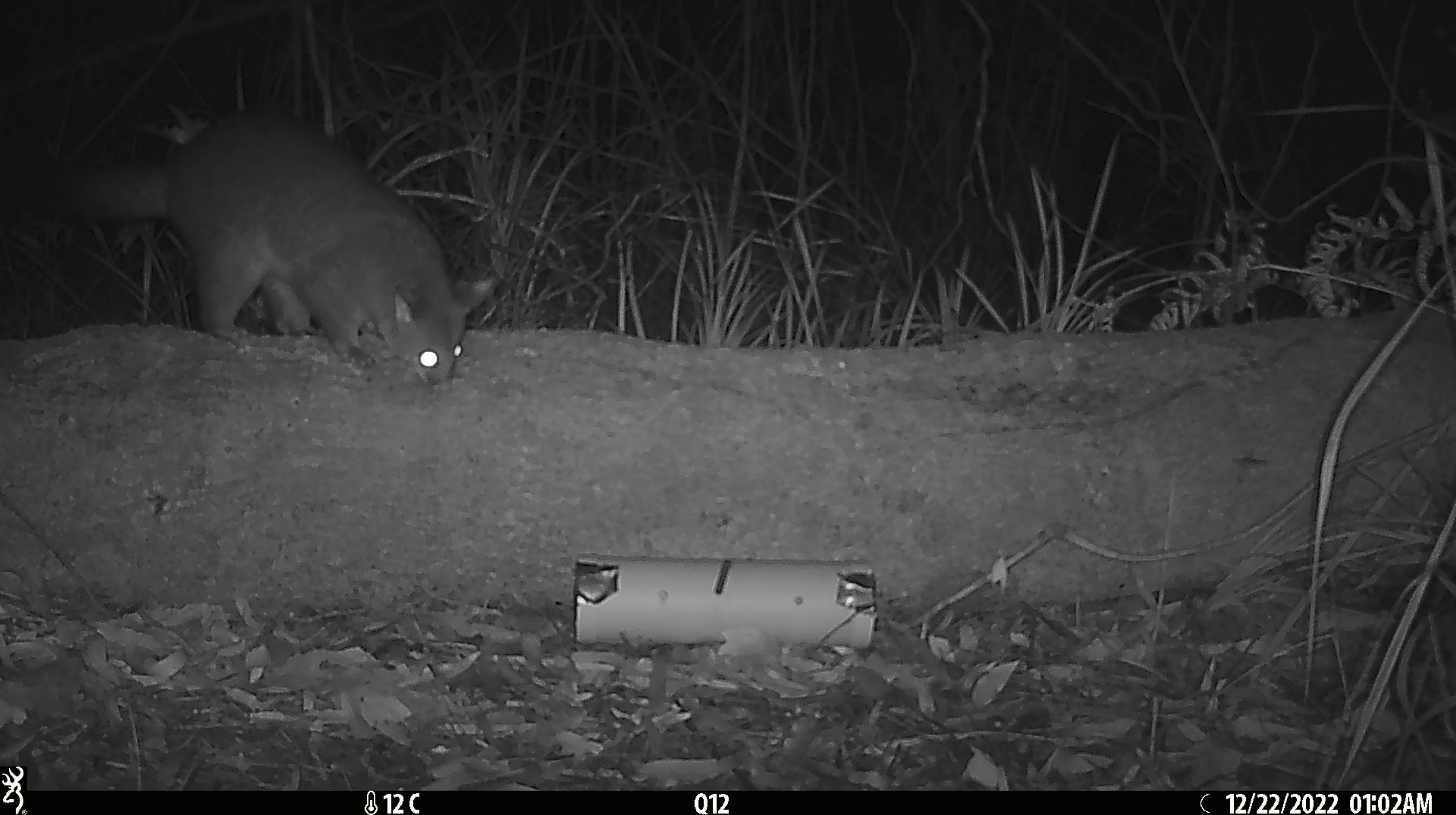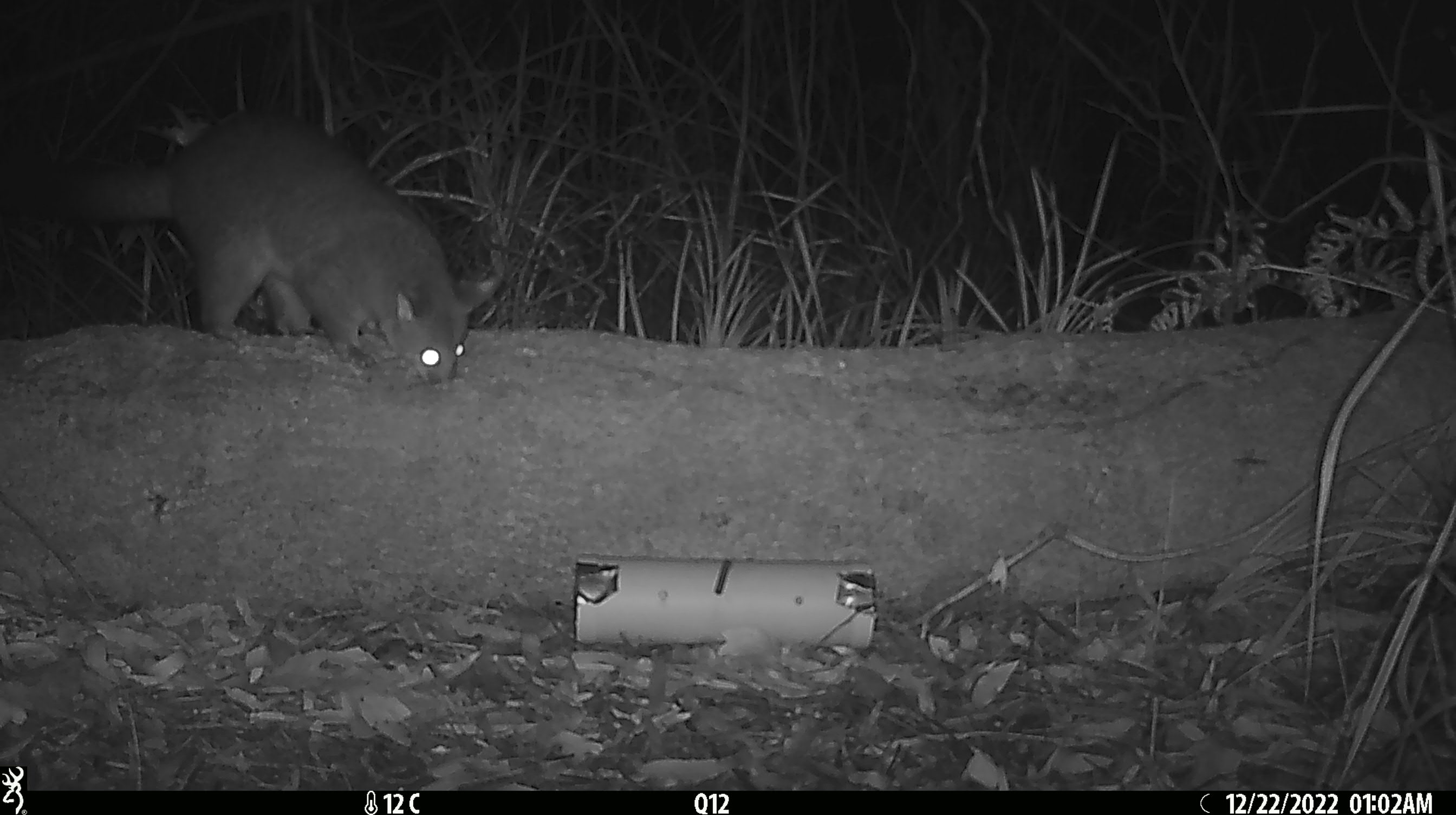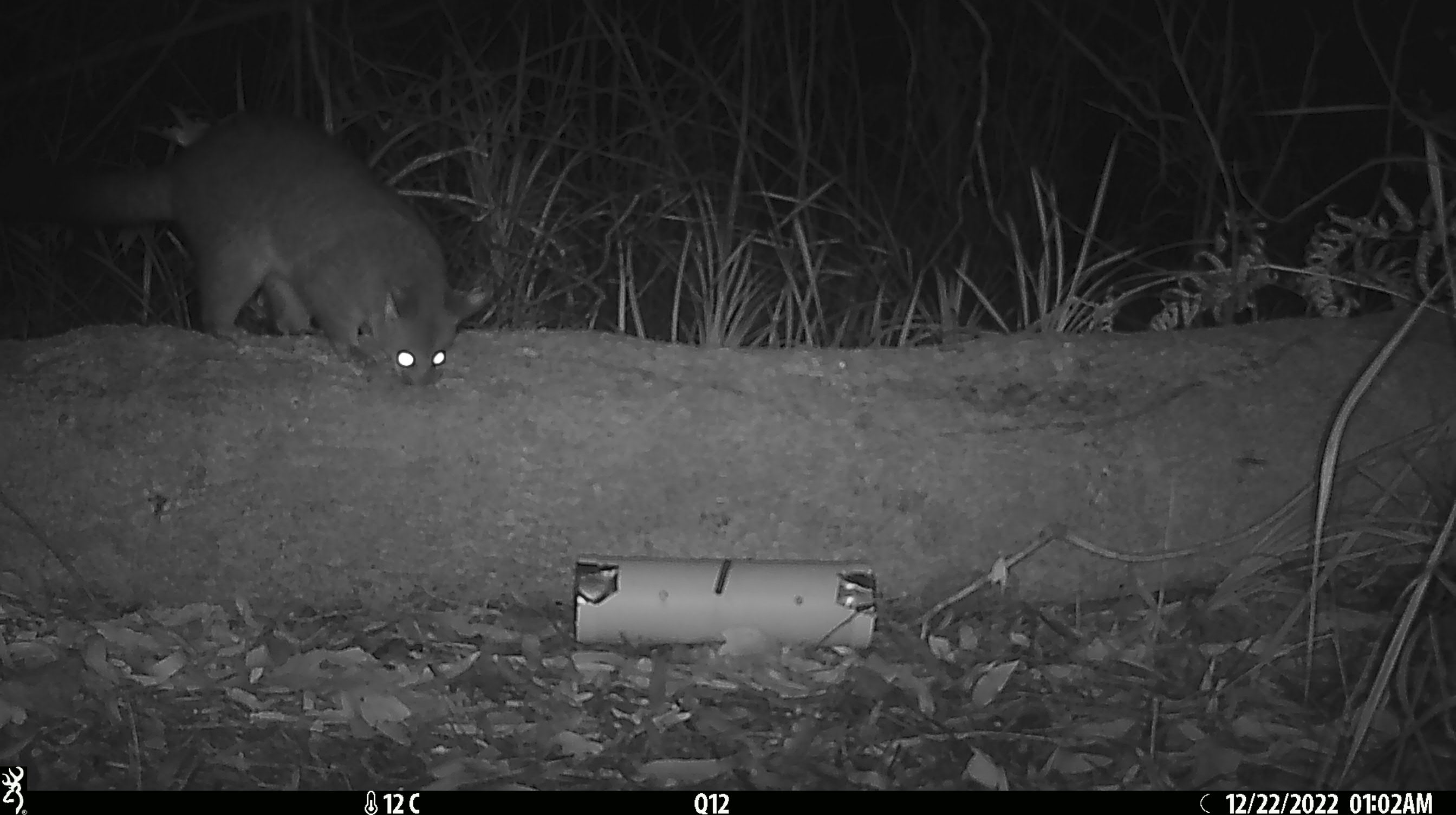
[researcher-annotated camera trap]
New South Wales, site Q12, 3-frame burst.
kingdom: Animalia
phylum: Chordata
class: Mammalia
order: Diprotodontia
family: Phalangeridae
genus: Trichosurus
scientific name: Trichosurus vulpecula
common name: common brushtail possum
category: possum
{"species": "possum (common brushtail possum) (Trichosurus vulpecula)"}